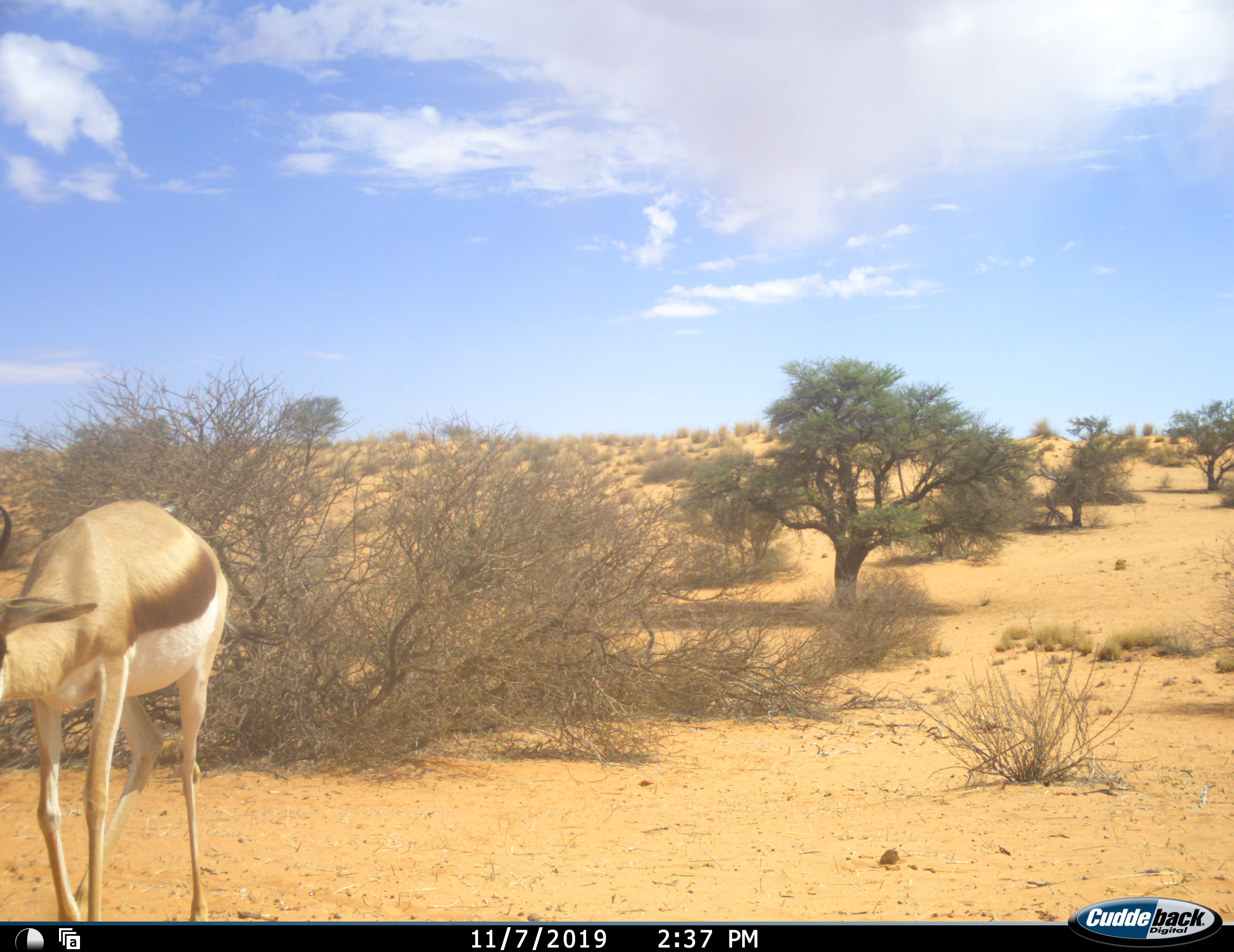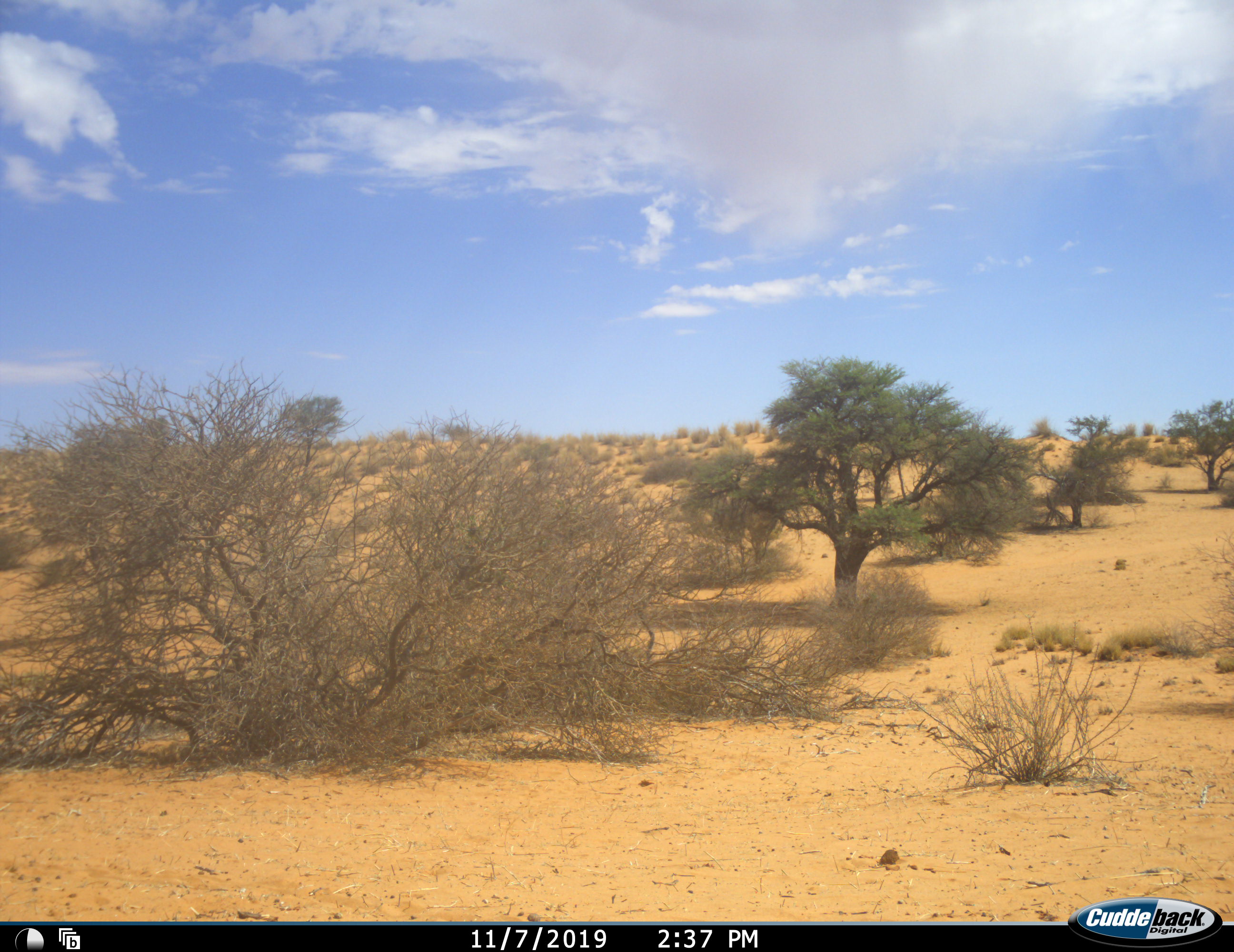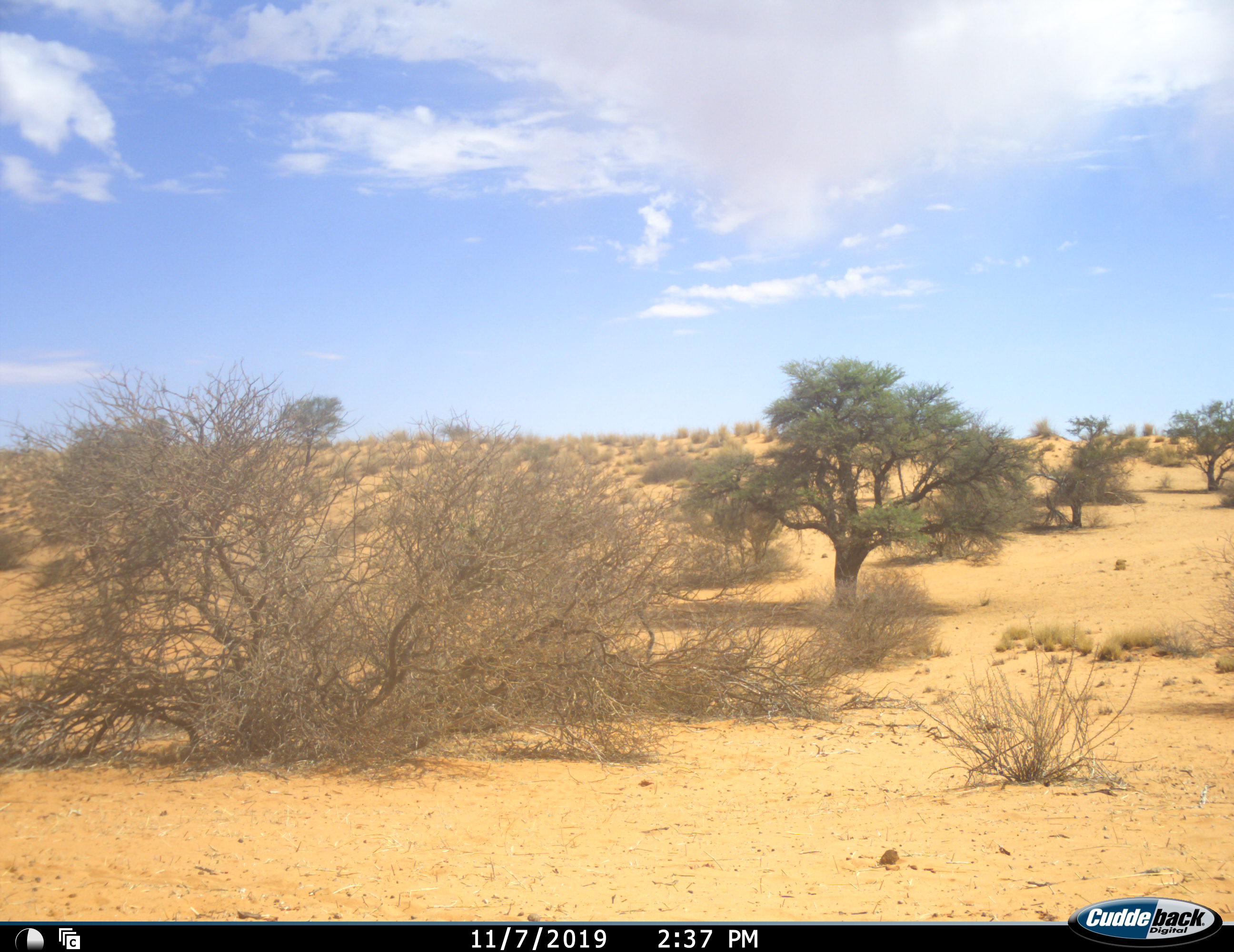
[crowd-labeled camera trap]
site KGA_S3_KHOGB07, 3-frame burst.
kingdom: Animalia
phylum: Chordata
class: Mammalia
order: Artiodactyla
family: Bovidae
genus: Antidorcas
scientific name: Antidorcas marsupialis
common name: springbok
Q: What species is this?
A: Springbok (Antidorcas marsupialis).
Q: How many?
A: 1.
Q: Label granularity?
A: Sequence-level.